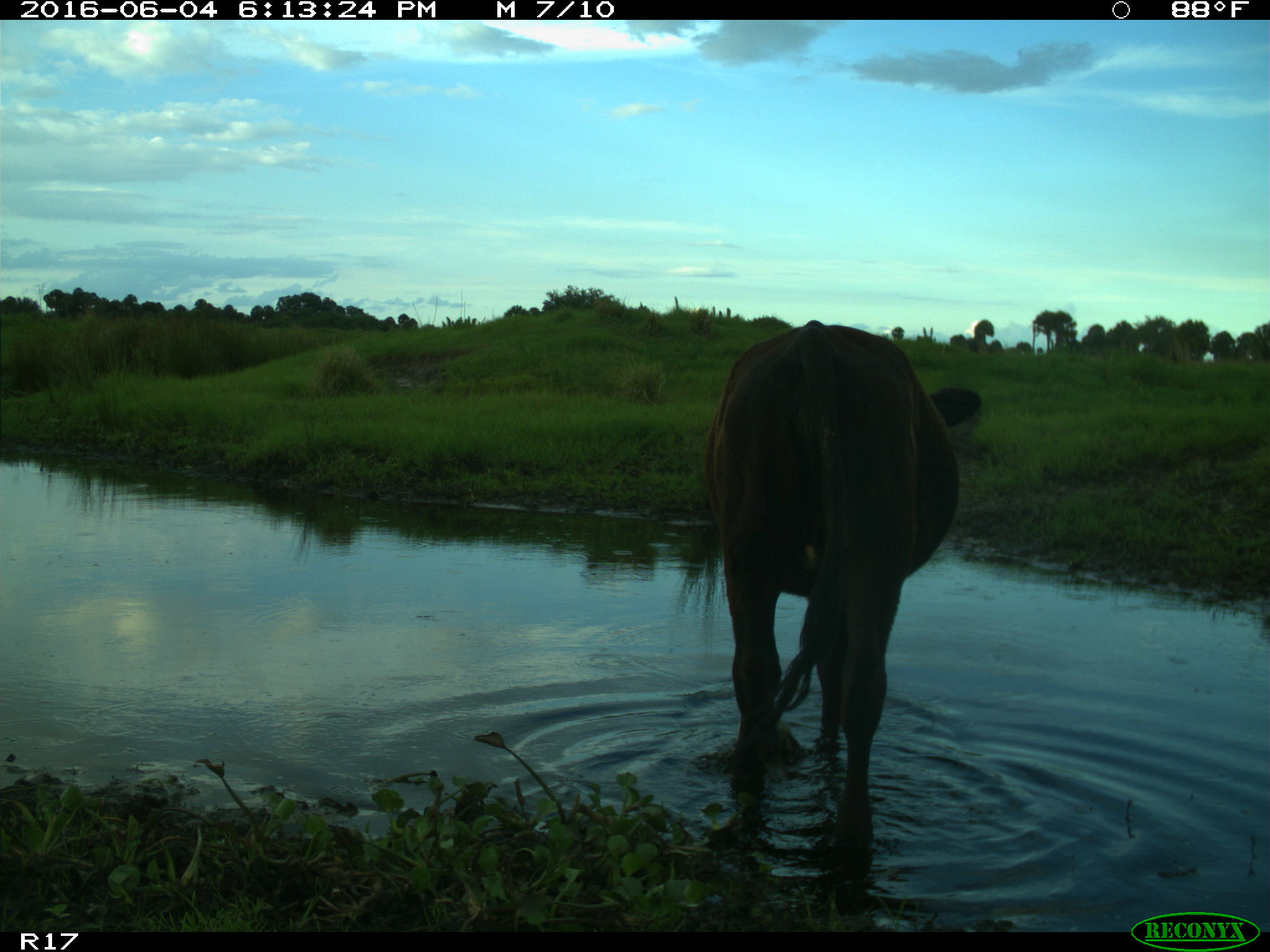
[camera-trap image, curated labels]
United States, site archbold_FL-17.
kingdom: Animalia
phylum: Chordata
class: Mammalia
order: Artiodactyla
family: Bovidae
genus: Bos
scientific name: Bos taurus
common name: domestic cow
Bos taurus (domestic cow).